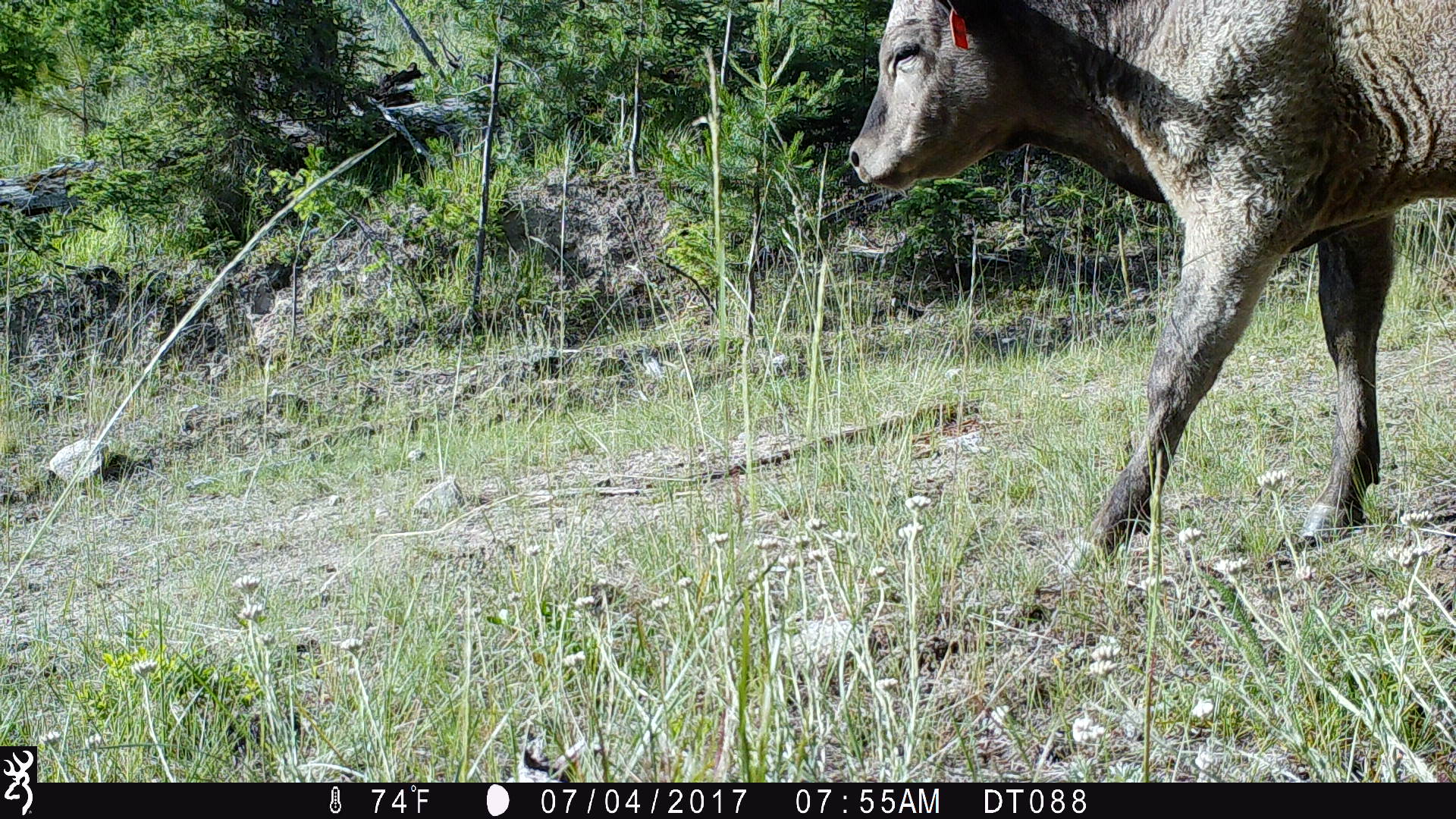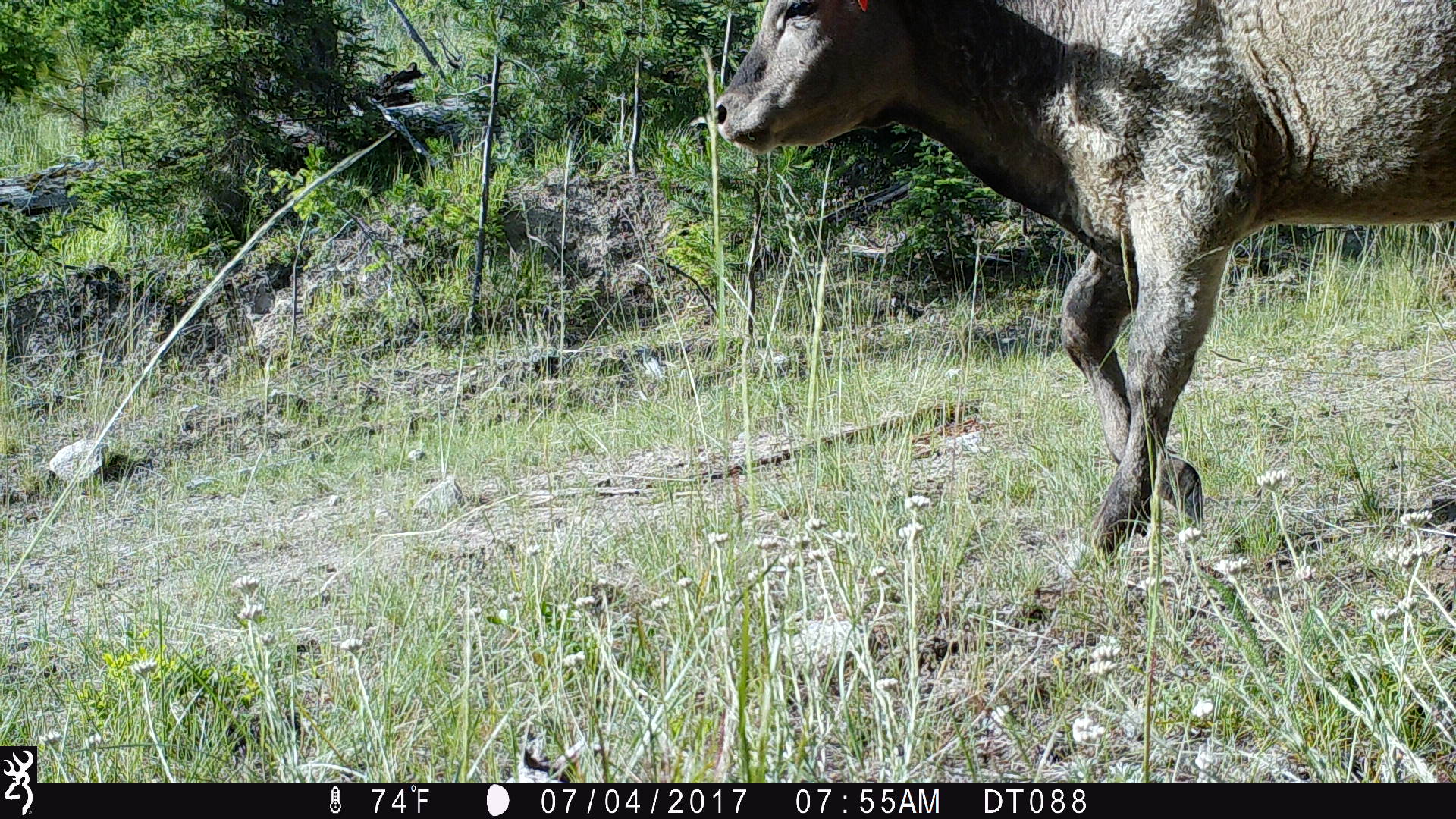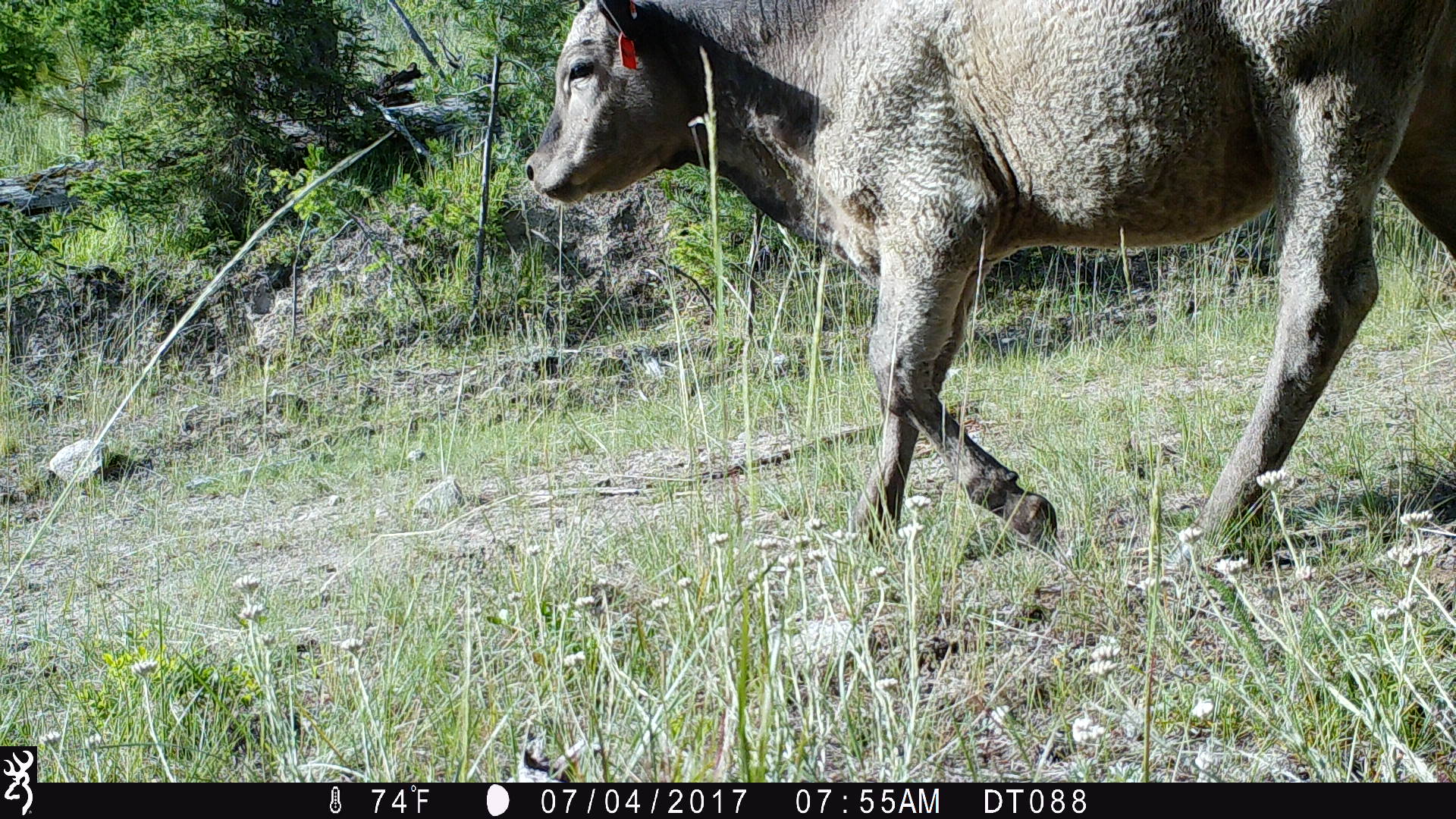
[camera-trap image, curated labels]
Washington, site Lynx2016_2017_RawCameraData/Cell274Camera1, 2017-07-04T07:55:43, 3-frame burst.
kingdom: Animalia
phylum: Chordata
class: Mammalia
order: Artiodactyla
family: Bovidae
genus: Bos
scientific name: Bos taurus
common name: domestic cattle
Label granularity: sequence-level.